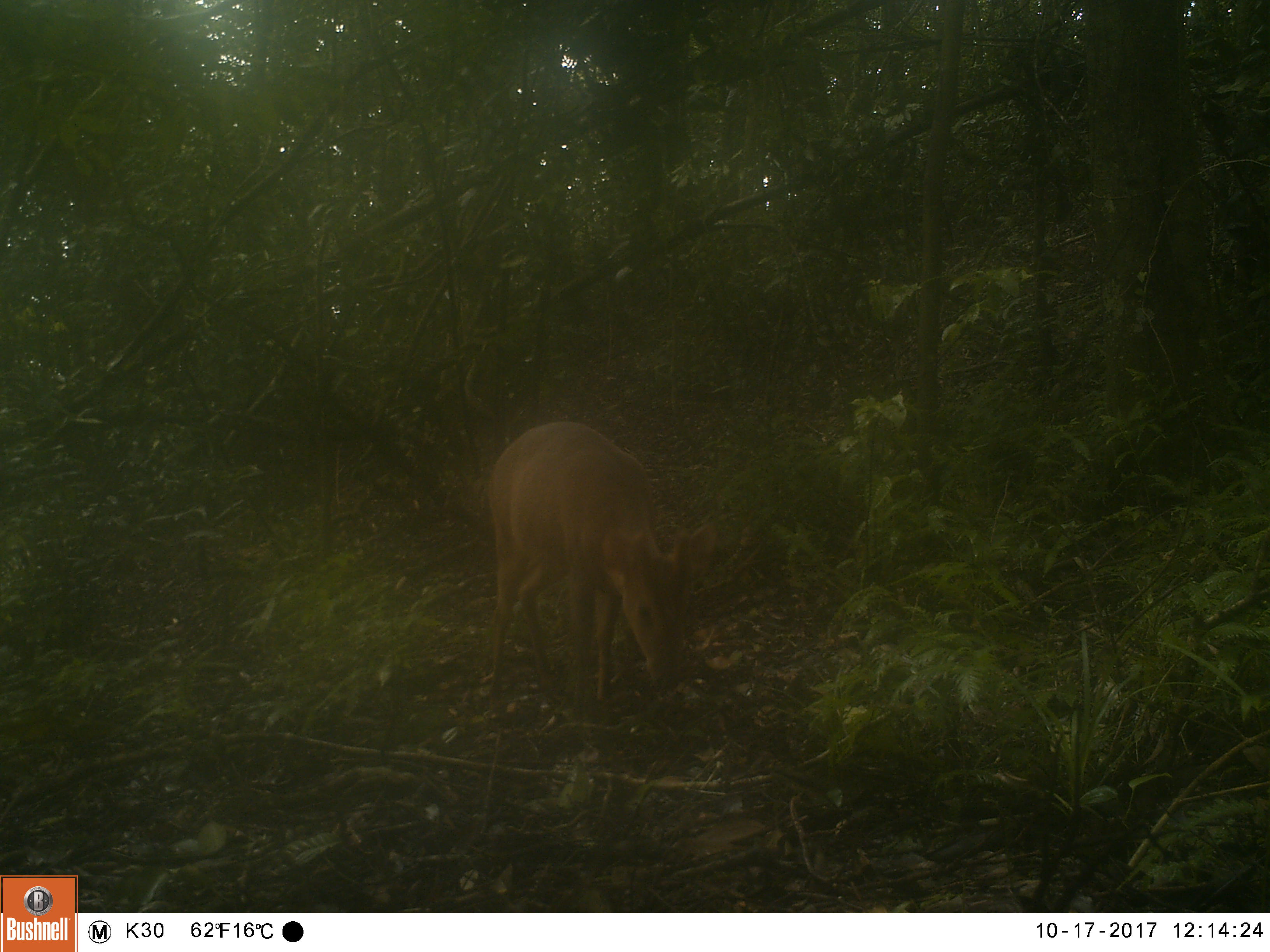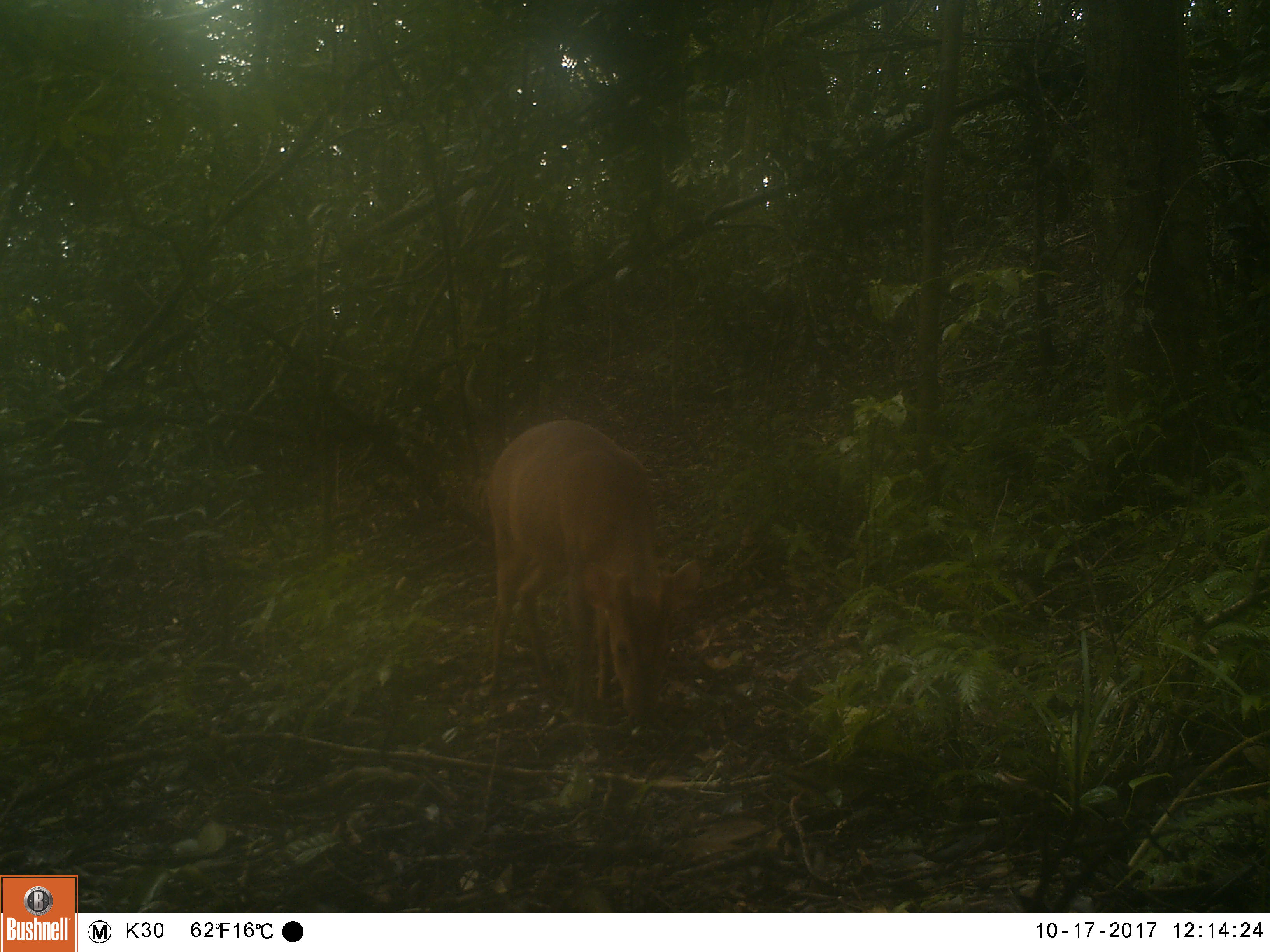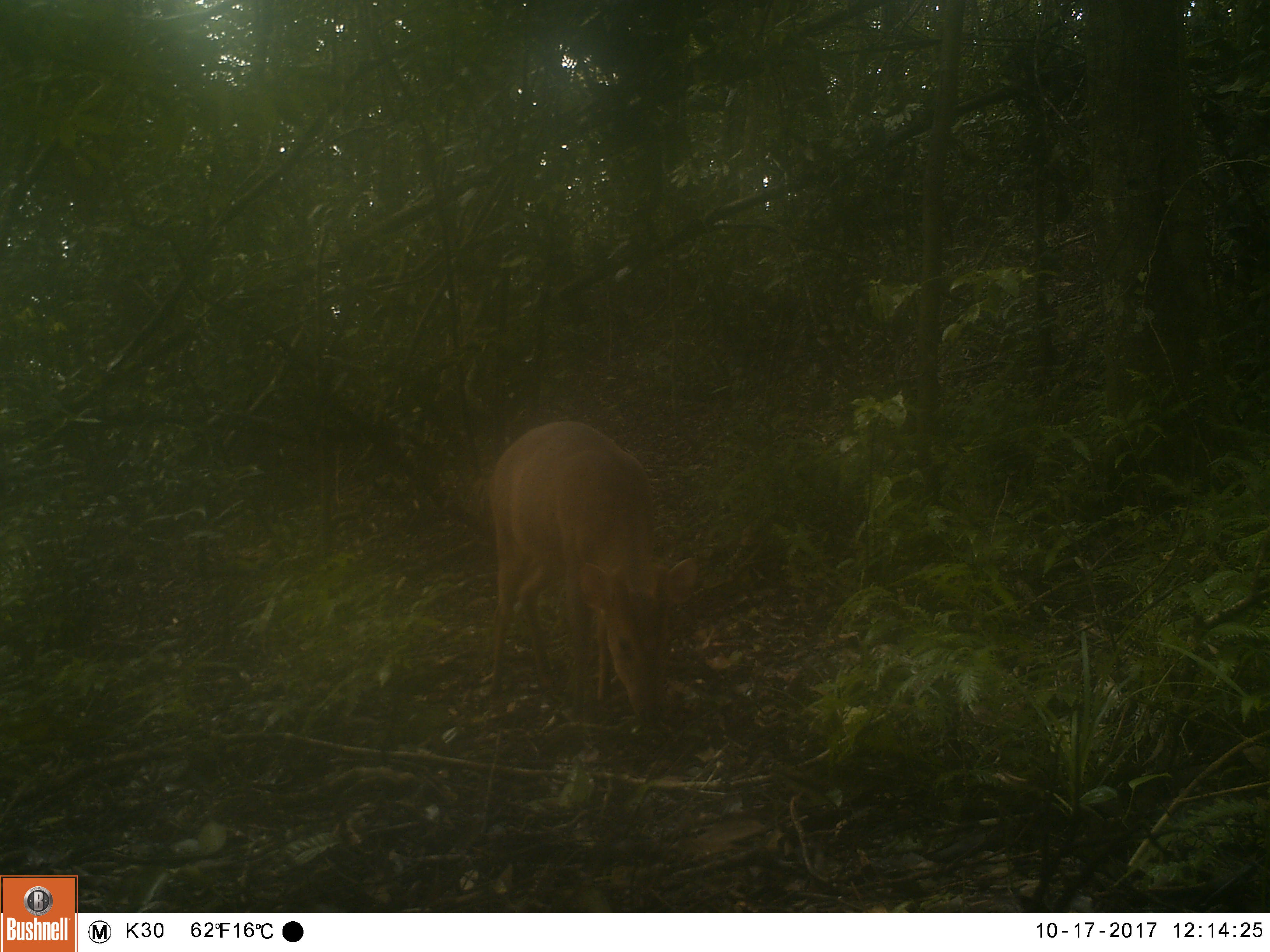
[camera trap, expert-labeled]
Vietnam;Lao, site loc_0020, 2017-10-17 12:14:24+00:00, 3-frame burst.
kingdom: Animalia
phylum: Chordata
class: Mammalia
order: Artiodactyla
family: Cervidae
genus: Muntiacus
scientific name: Muntiacus vuquangensis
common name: large-antlered muntjac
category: large antlered muntjac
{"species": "large antlered muntjac (large-antlered muntjac) (Muntiacus vuquangensis)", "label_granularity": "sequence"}